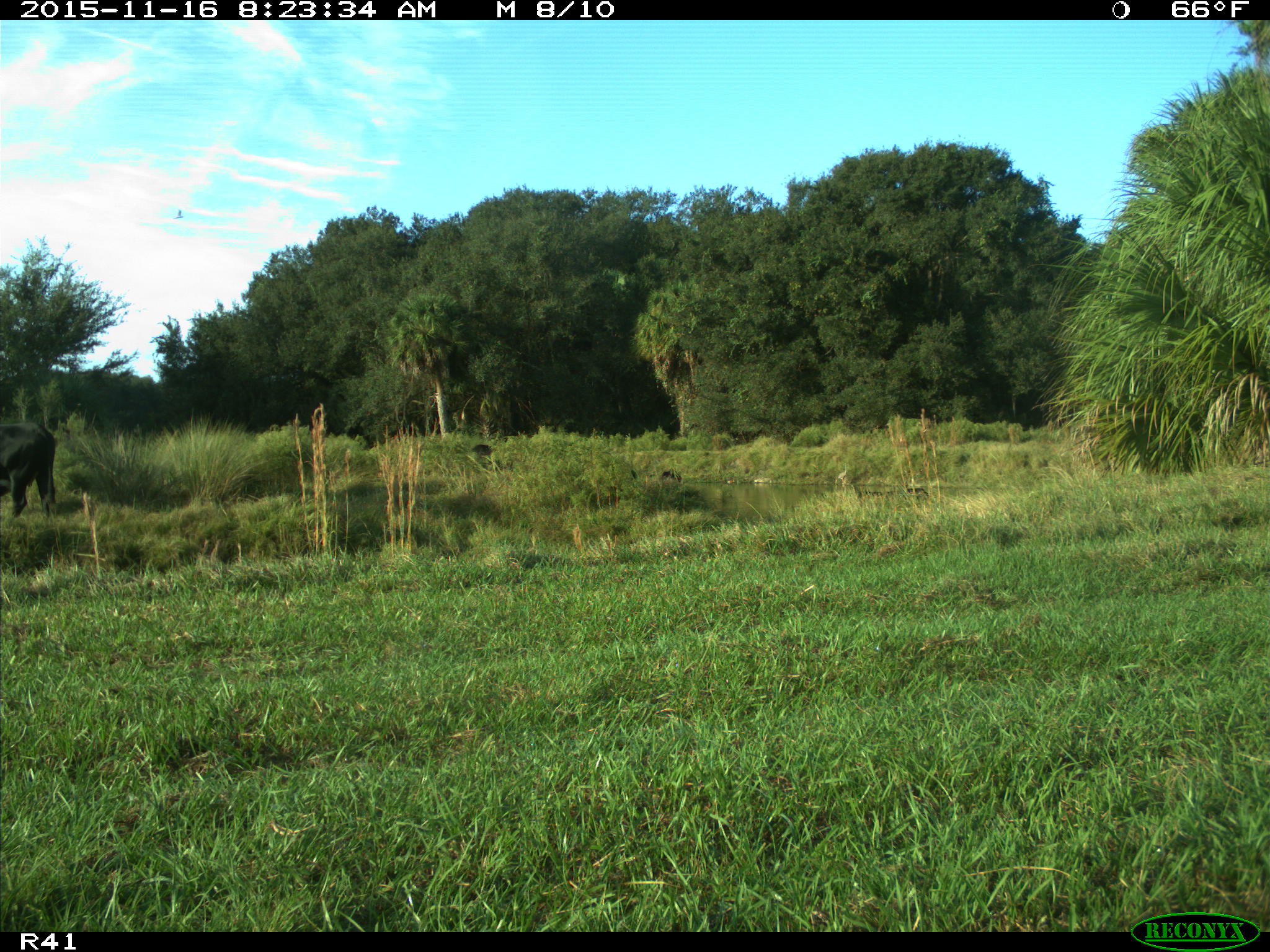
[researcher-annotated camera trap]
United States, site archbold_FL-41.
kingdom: Animalia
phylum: Chordata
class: Mammalia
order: Artiodactyla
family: Bovidae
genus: Bos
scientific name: Bos taurus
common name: domestic cow